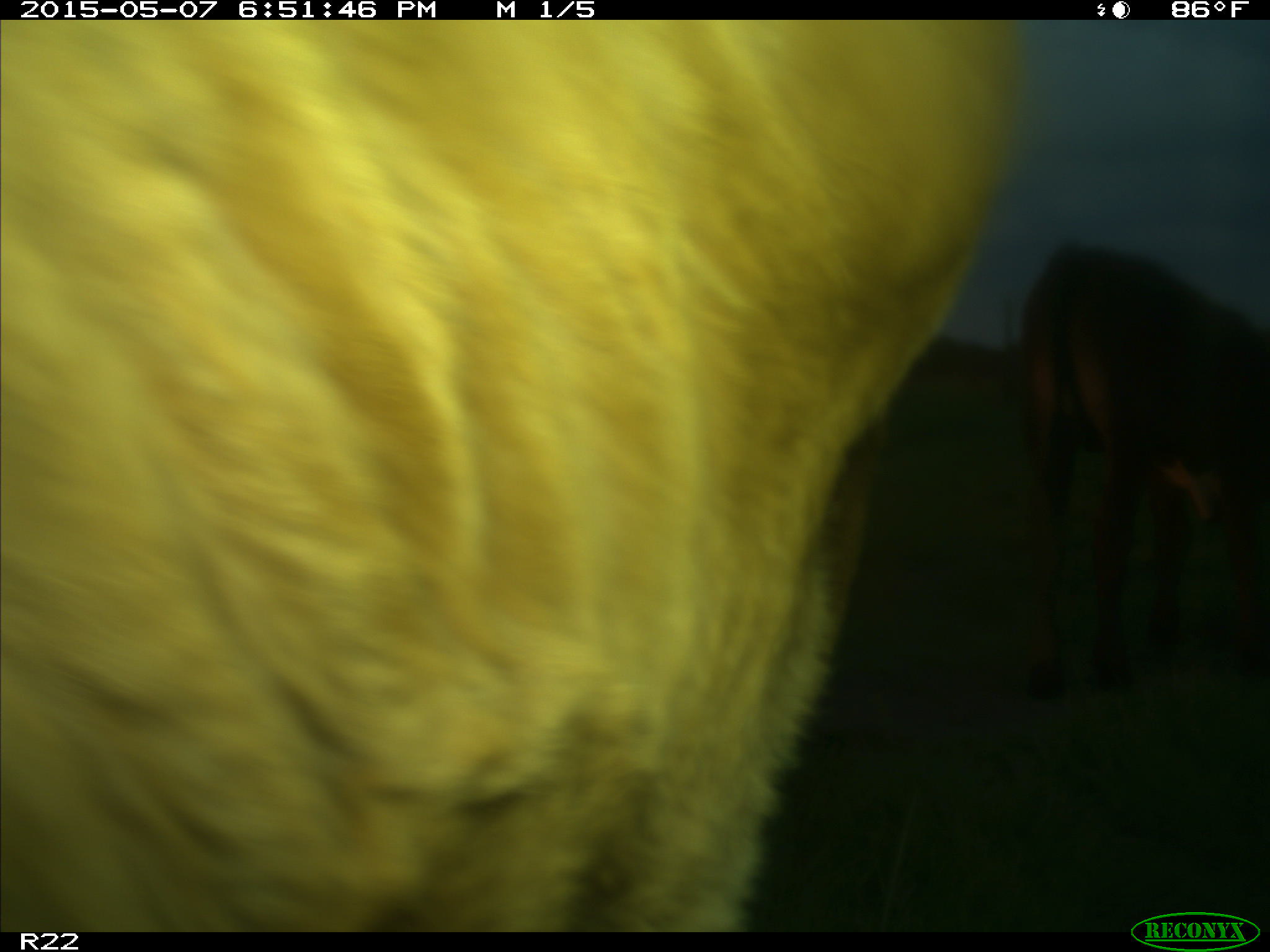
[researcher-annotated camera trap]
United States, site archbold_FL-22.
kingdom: Animalia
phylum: Chordata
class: Mammalia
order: Artiodactyla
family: Bovidae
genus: Bos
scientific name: Bos taurus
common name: domestic cow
Bos taurus (domestic cow).